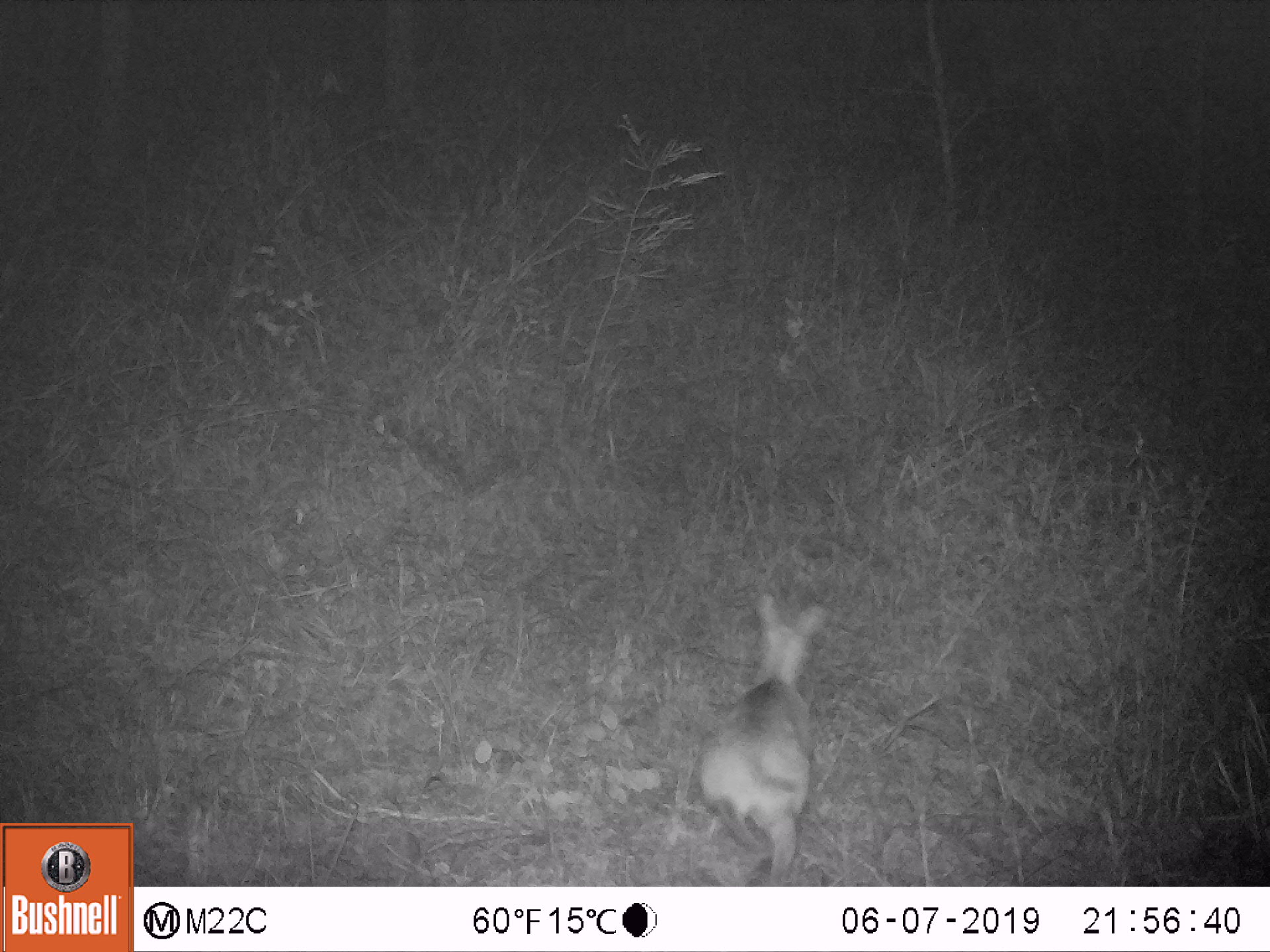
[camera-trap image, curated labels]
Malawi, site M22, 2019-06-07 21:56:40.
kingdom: Animalia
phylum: Chordata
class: Mammalia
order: Artiodactyla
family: Bovidae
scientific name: Antilopinae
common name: small antelope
Small antelope (Antilopinae), count 1.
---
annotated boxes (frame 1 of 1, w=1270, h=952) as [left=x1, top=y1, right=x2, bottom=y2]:
small antelope: [left=706, top=575, right=828, bottom=878]